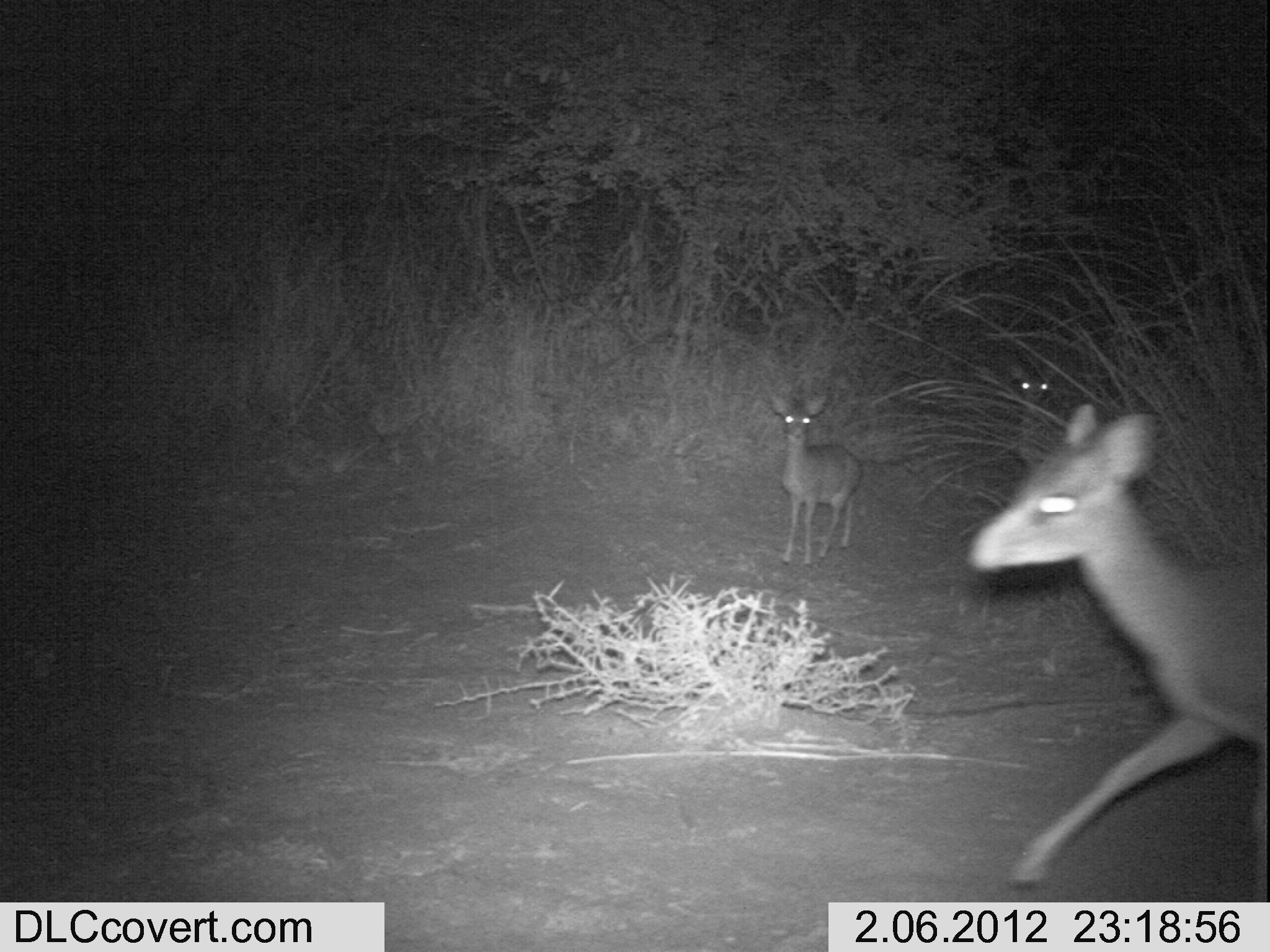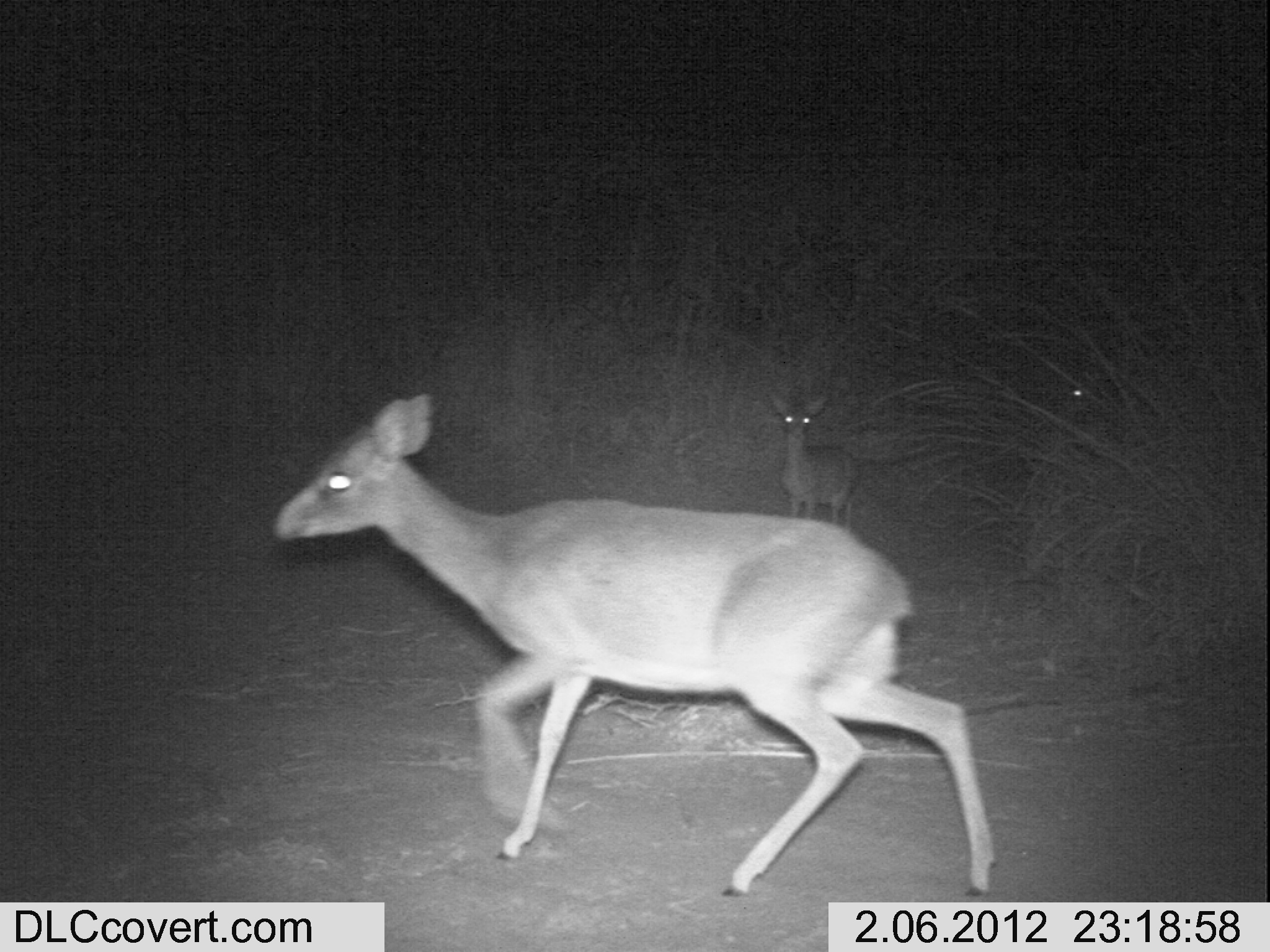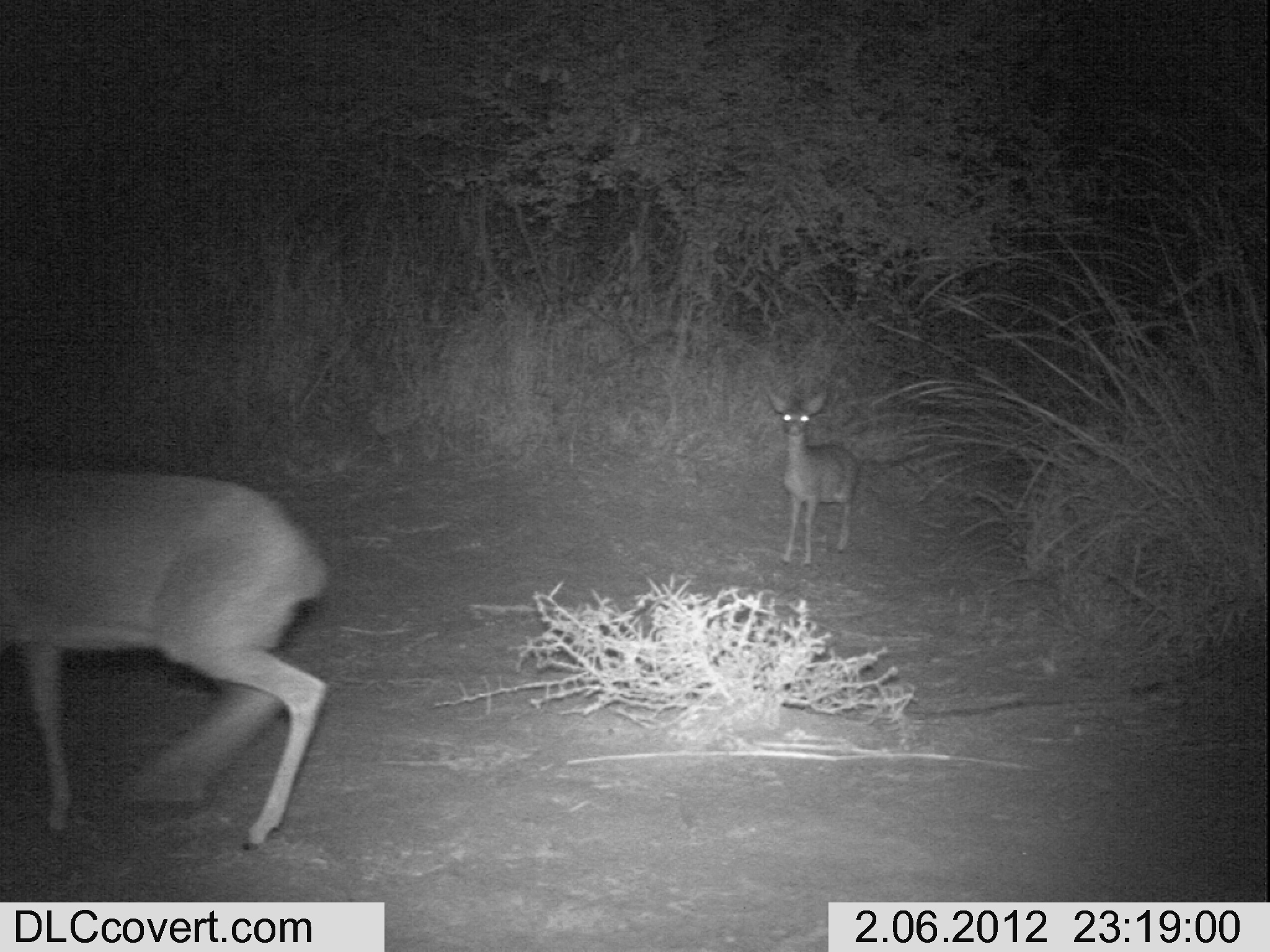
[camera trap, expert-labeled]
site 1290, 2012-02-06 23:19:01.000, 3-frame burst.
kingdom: Animalia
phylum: Chordata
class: Mammalia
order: Artiodactyla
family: Bovidae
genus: Madoqua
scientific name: Madoqua guentheri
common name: günther's dik-dik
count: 3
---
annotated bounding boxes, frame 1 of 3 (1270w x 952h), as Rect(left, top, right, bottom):
madoqua guentheri: Rect(963, 400, 1267, 902); Rect(765, 384, 864, 569); Rect(1004, 356, 1069, 472)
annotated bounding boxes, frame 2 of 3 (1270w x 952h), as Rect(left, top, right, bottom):
madoqua guentheri: Rect(268, 390, 997, 898); Rect(762, 385, 863, 532); Rect(1066, 382, 1095, 408)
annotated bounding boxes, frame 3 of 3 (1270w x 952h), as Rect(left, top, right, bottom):
madoqua guentheri: Rect(1, 465, 334, 852); Rect(761, 381, 861, 568)